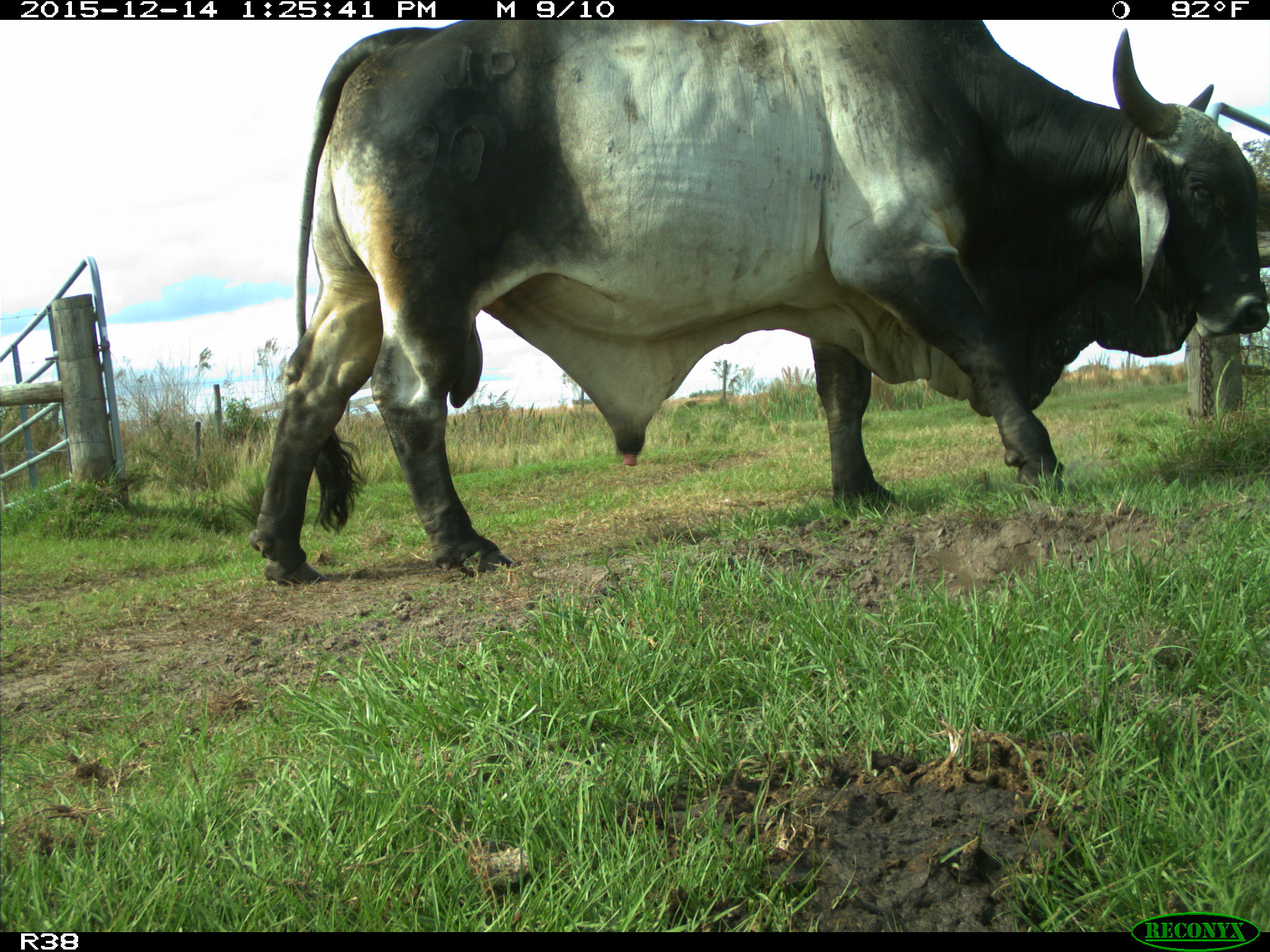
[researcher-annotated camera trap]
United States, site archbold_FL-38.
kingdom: Animalia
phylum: Chordata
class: Mammalia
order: Artiodactyla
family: Bovidae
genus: Bos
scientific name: Bos taurus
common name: domestic cow